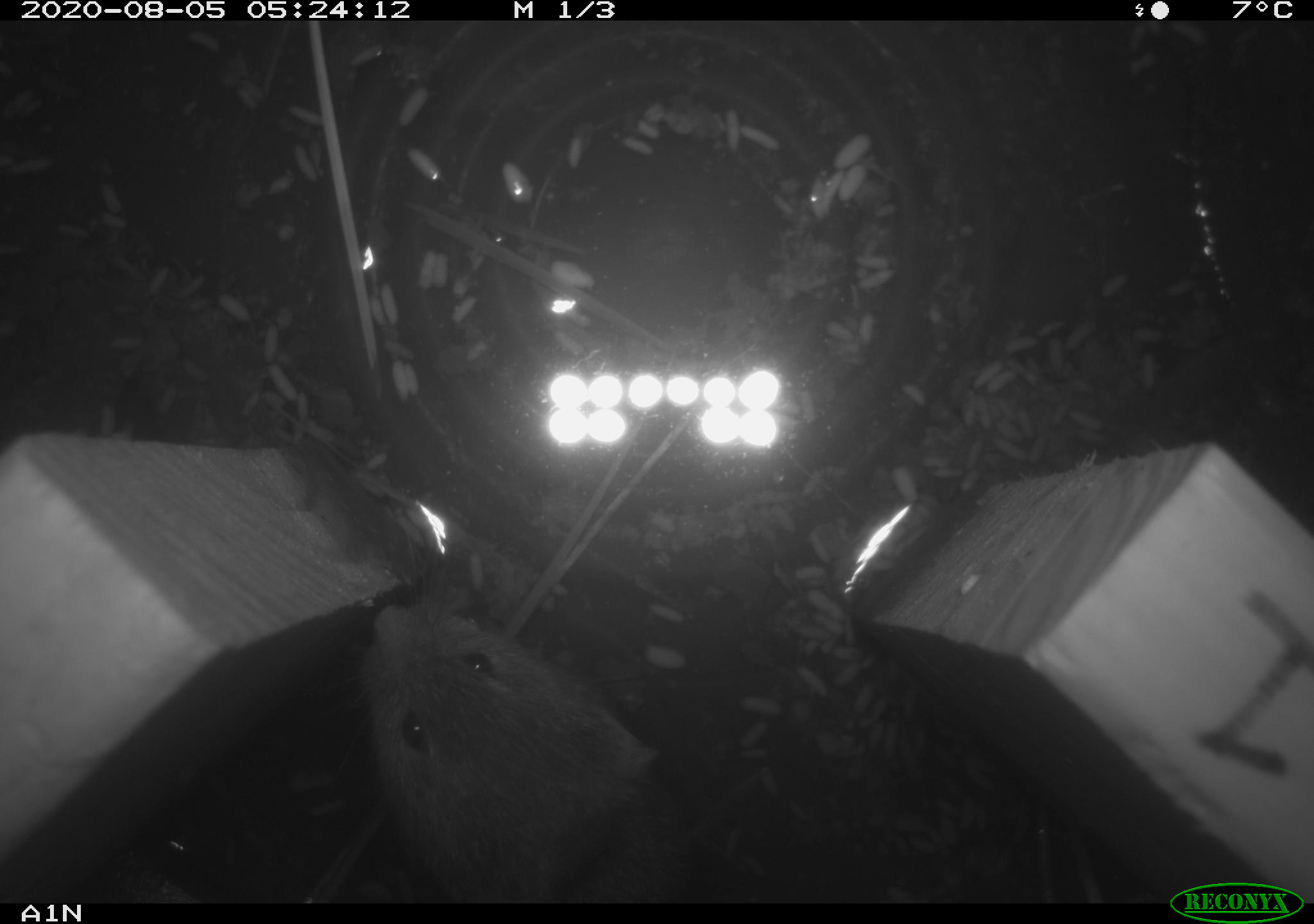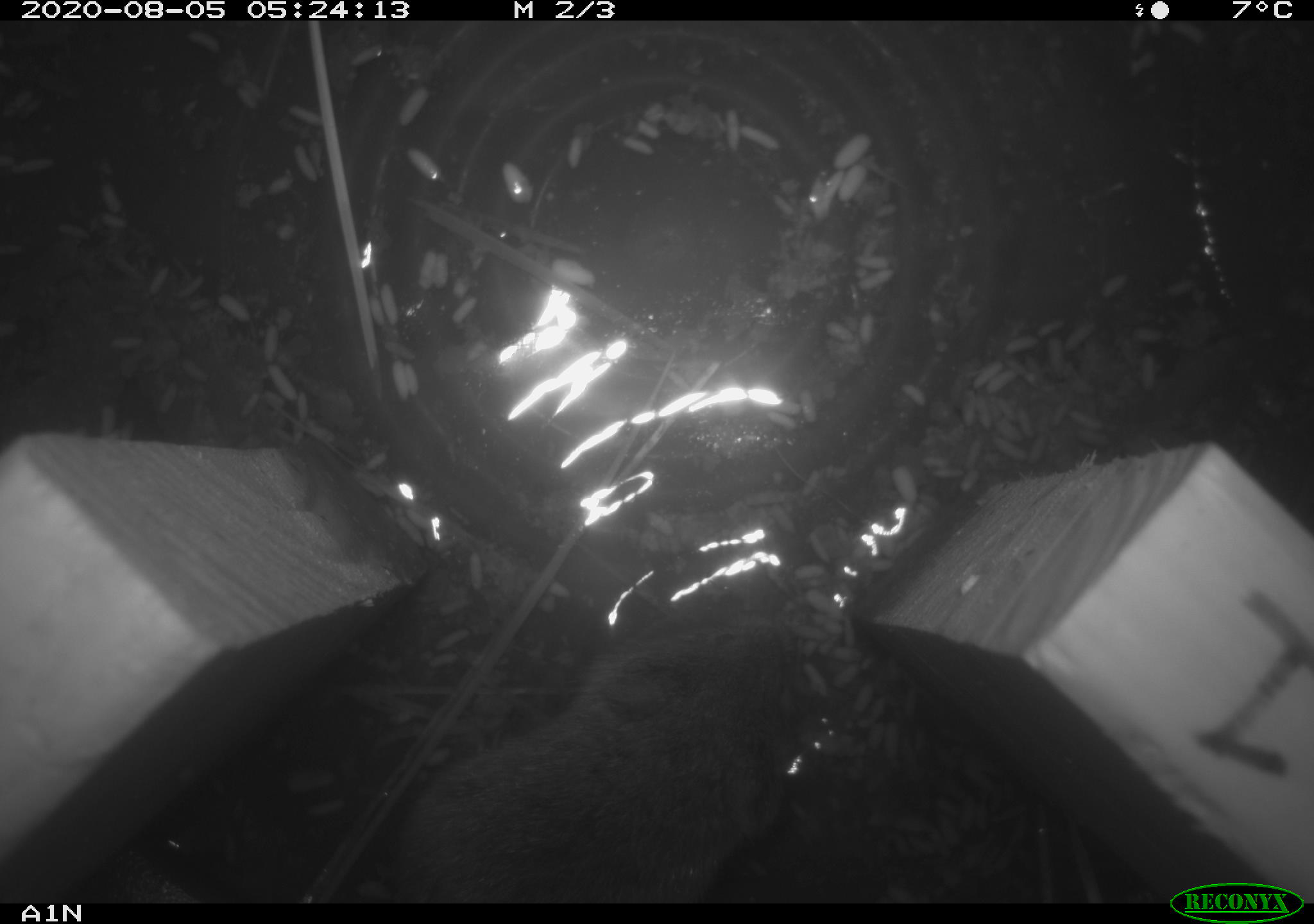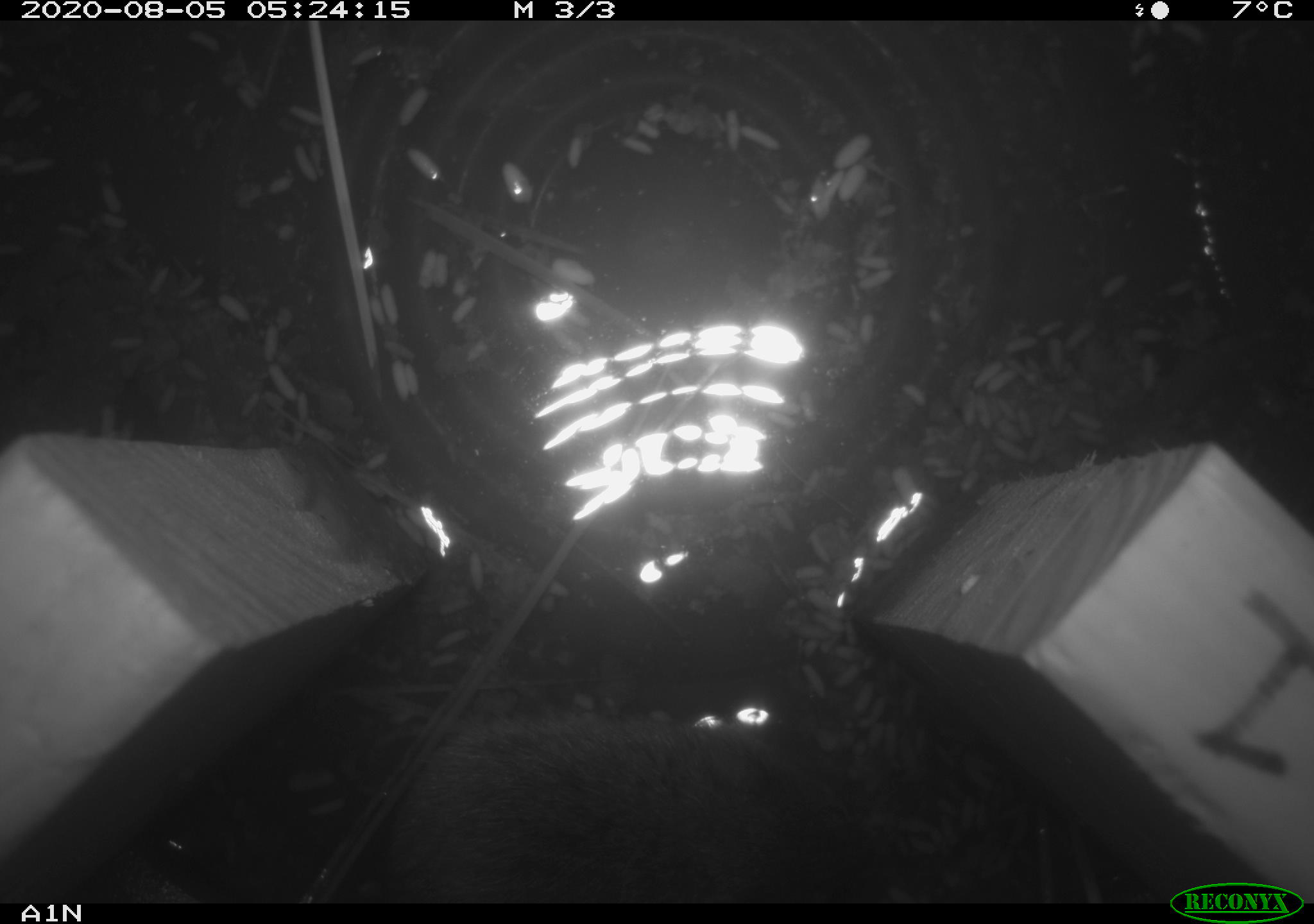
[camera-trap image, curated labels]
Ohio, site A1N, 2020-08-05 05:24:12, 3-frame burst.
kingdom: Animalia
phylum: Chordata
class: Mammalia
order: Rodentia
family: Cricetidae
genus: Microtus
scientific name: Microtus pennsylvanicus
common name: meadow vole